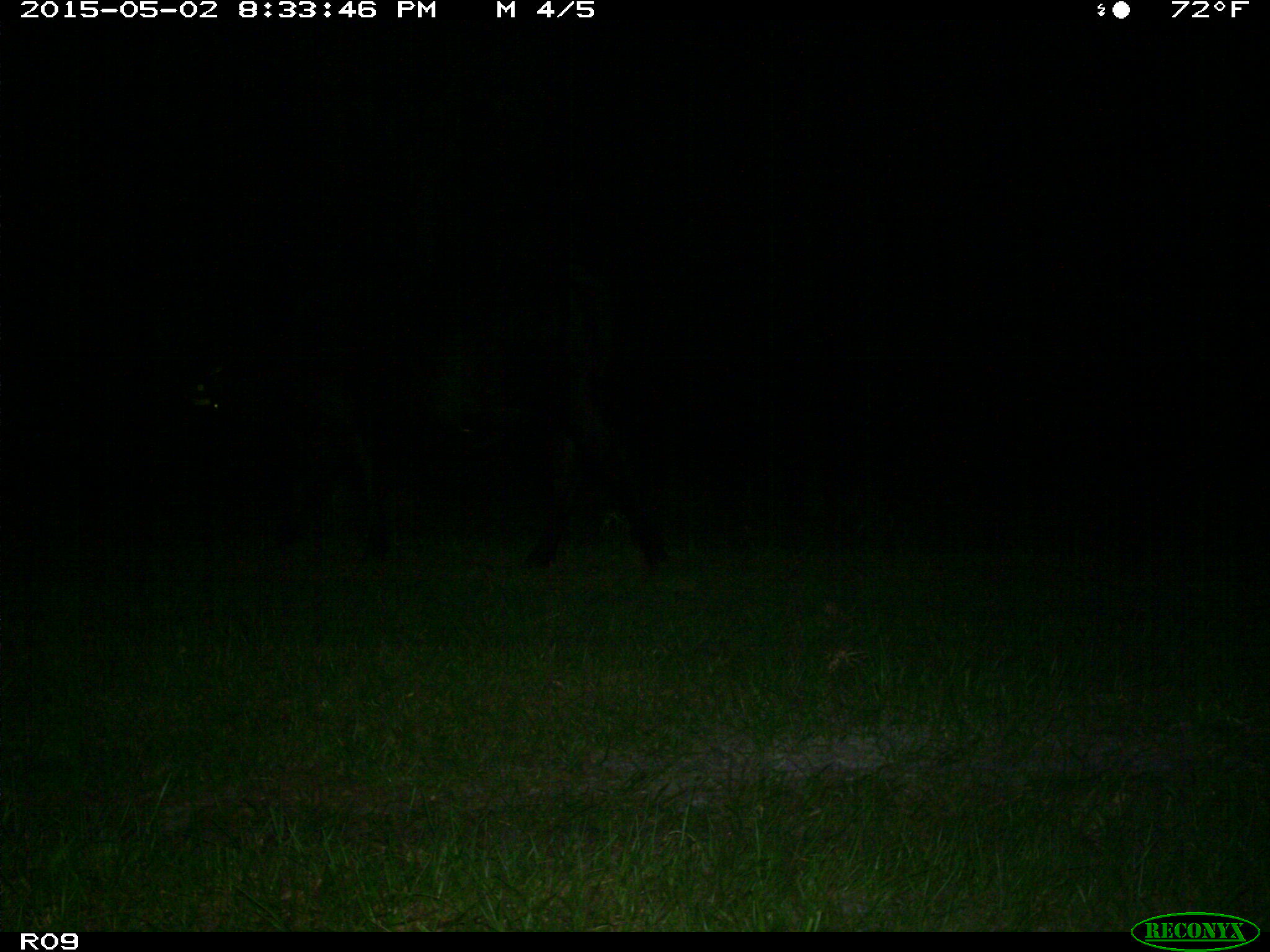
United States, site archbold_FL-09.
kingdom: Animalia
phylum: Chordata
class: Mammalia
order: Artiodactyla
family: Bovidae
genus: Bos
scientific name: Bos taurus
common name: domestic cow